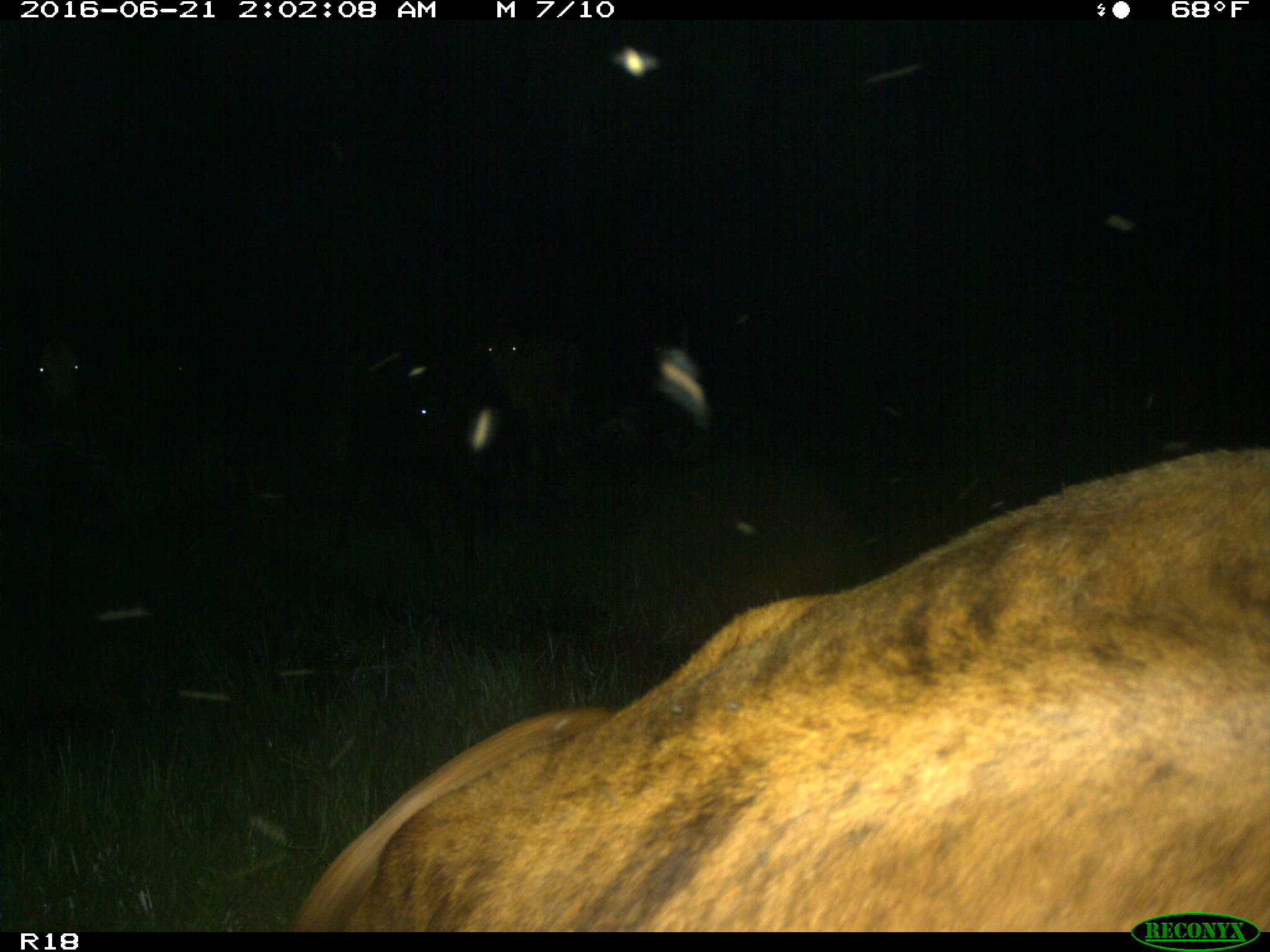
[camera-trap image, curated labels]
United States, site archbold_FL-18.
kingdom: Animalia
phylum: Chordata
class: Mammalia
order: Artiodactyla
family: Bovidae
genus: Bos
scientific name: Bos taurus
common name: domestic cow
Bos taurus (domestic cow).